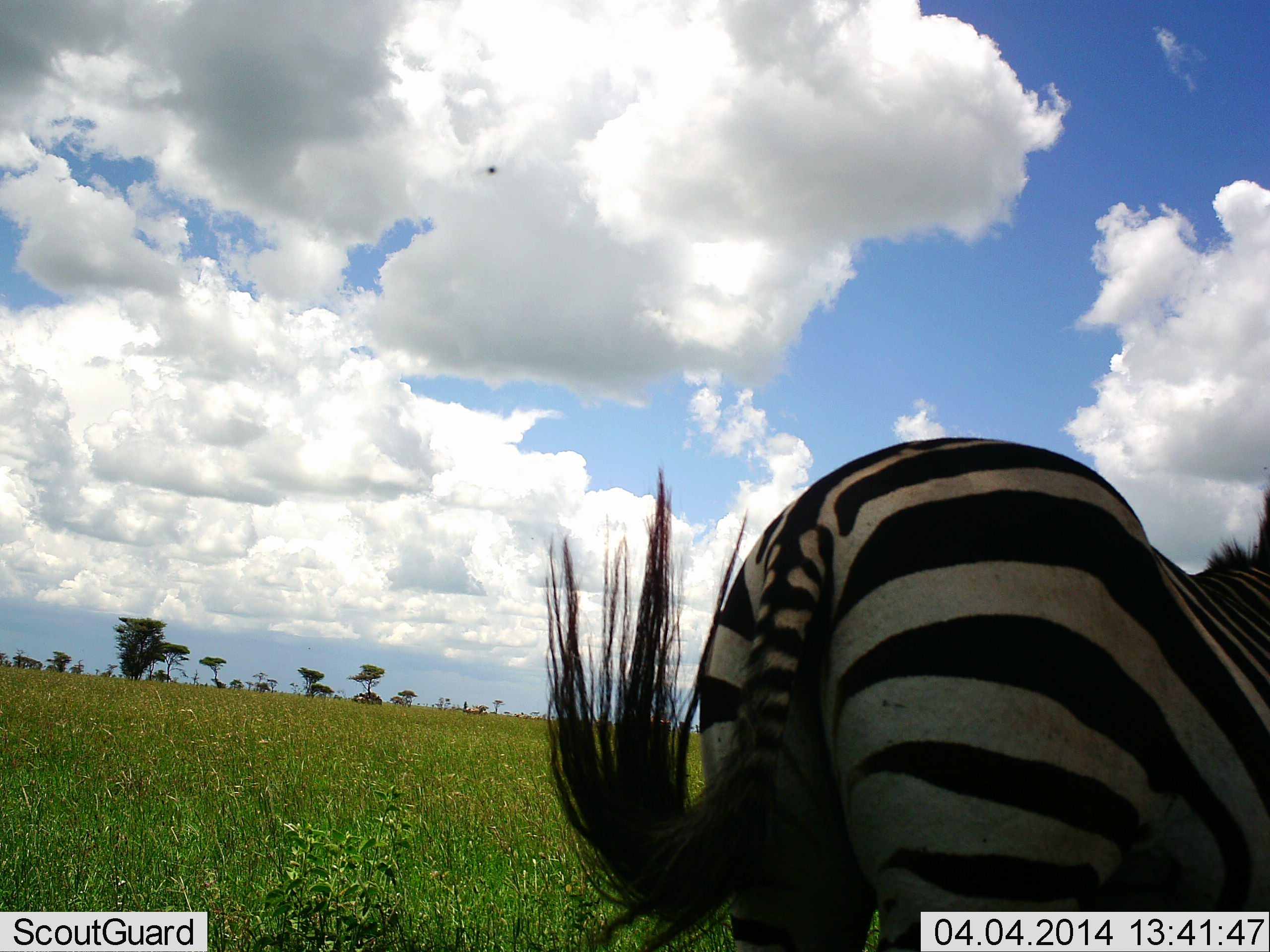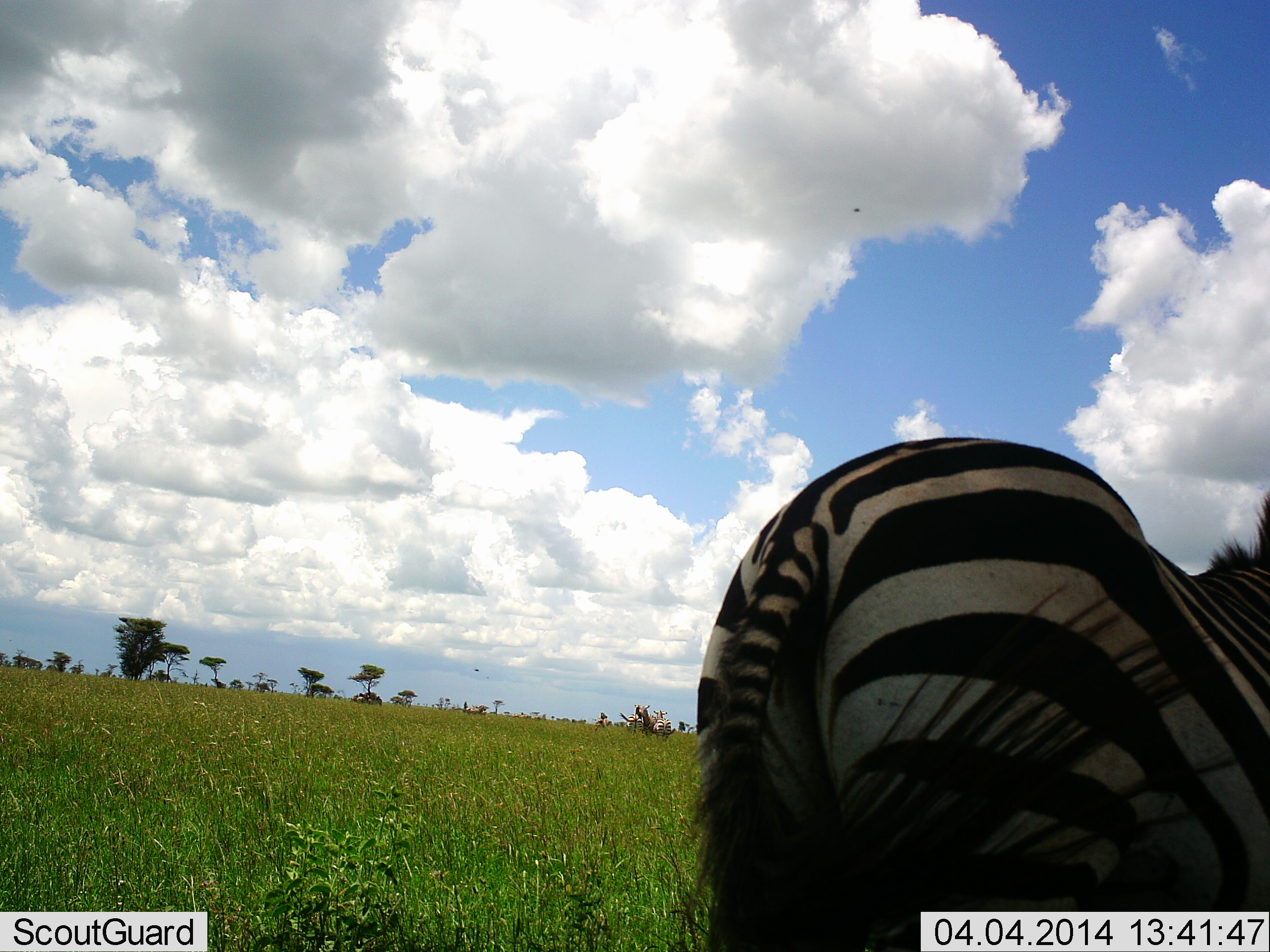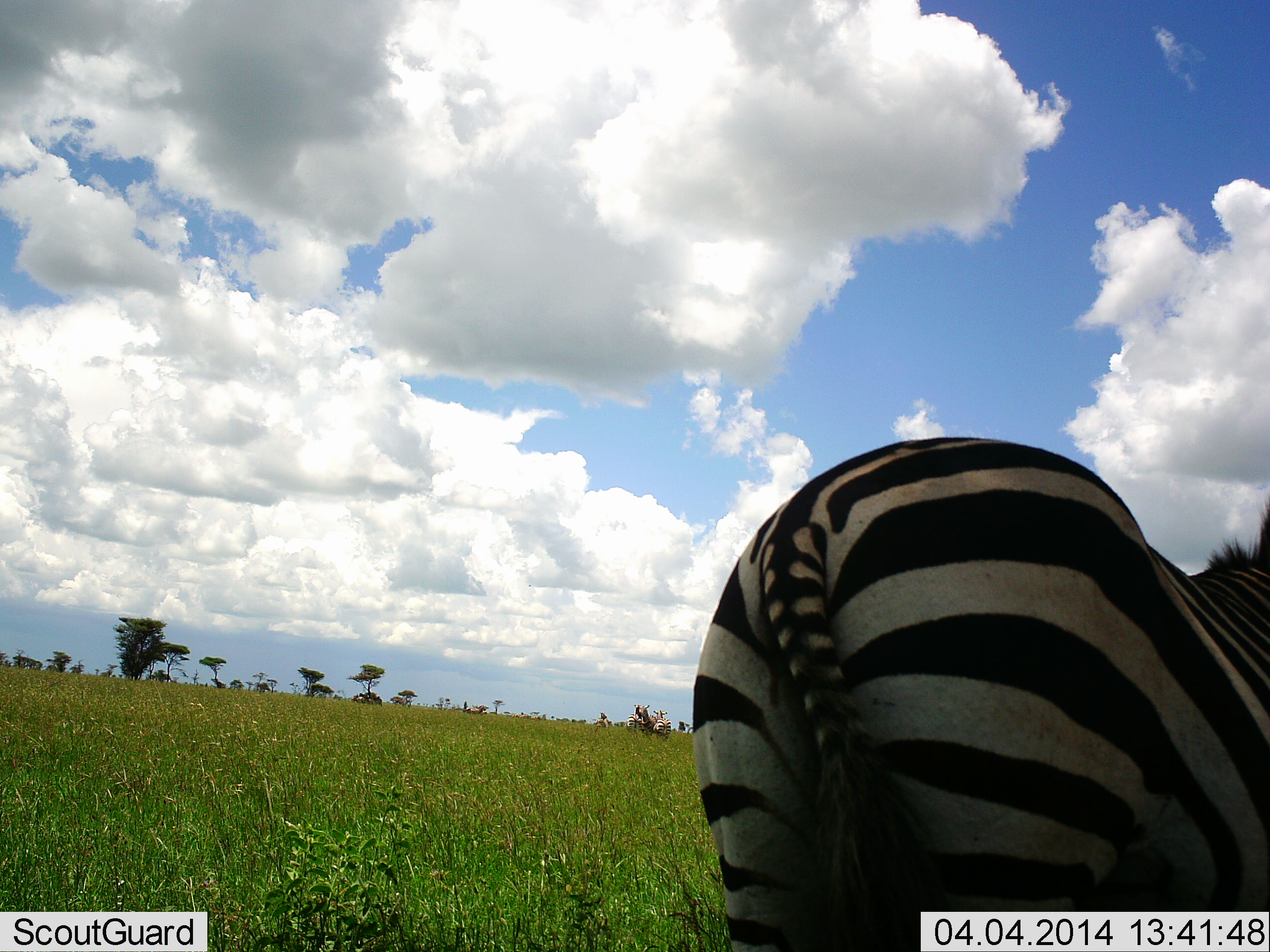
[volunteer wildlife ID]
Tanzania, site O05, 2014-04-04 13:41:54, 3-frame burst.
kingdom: Animalia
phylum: Chordata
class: Mammalia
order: Perissodactyla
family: Equidae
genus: Equus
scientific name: Equus quagga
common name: plains zebra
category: zebra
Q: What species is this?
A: Zebra (plains zebra) (Equus quagga).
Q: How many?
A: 1.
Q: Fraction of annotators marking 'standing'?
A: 100%.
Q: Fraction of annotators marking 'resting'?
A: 0%.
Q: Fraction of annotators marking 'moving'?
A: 0%.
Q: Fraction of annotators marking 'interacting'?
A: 0%.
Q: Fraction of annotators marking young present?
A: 0%.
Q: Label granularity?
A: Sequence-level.